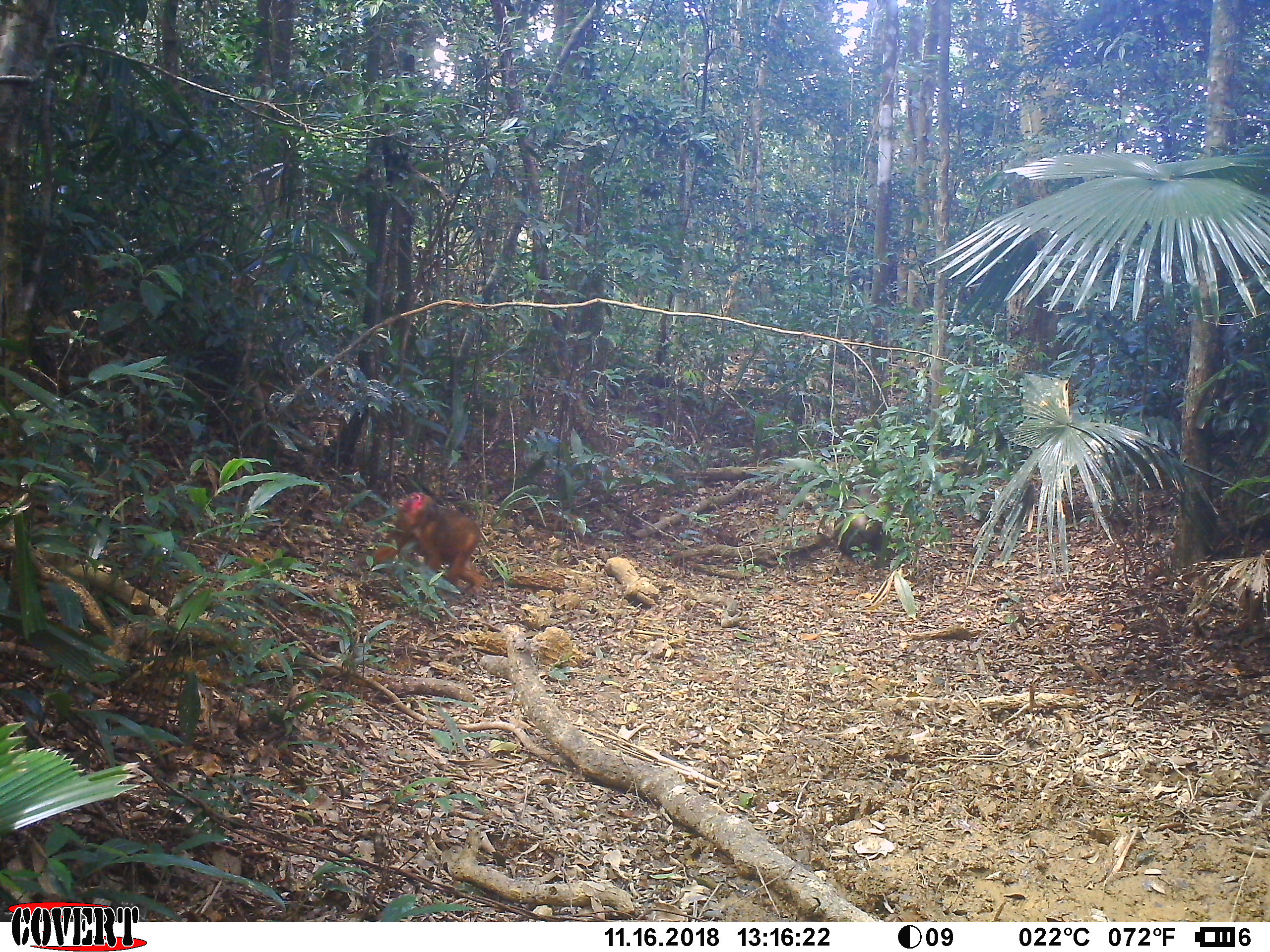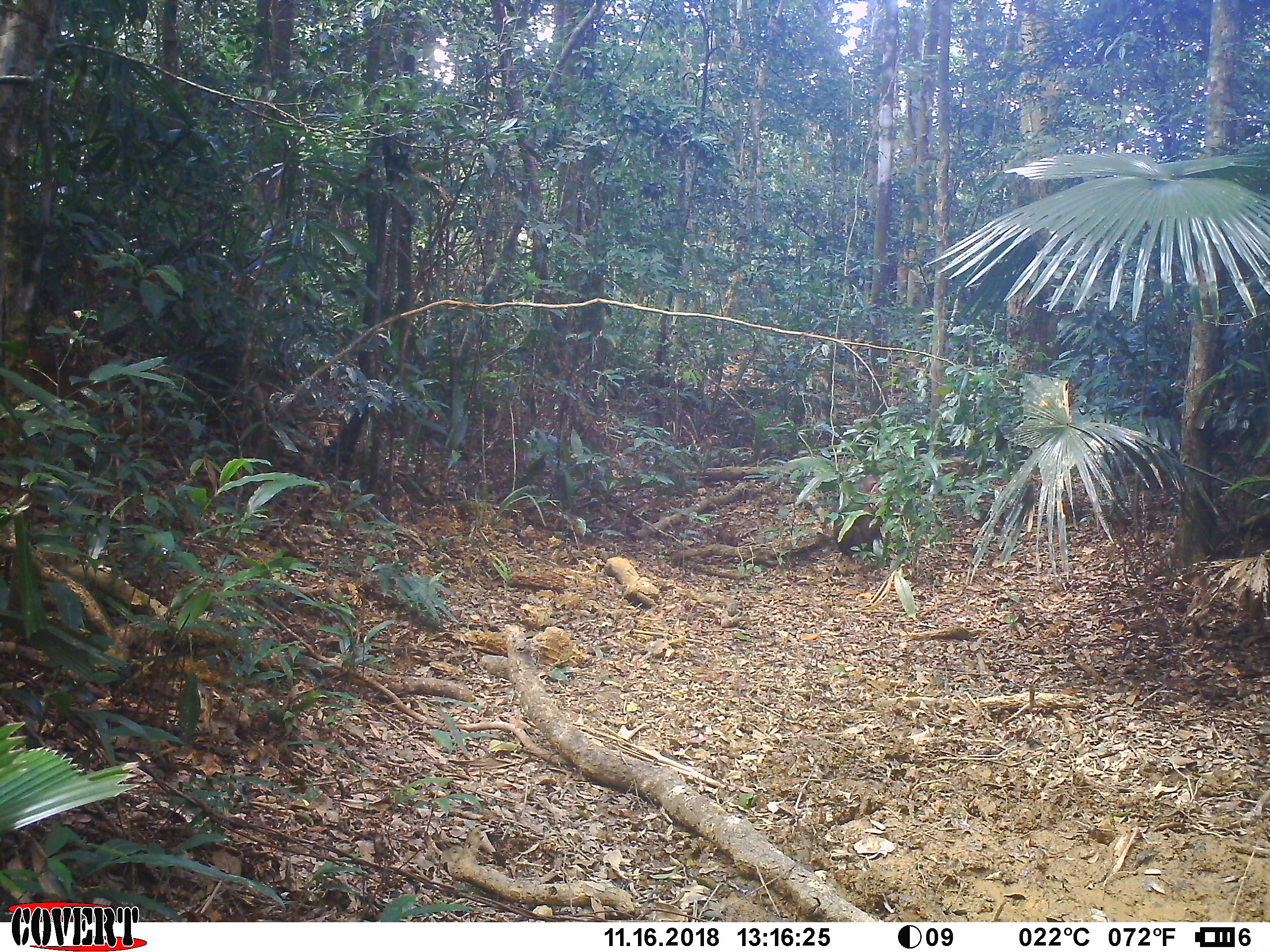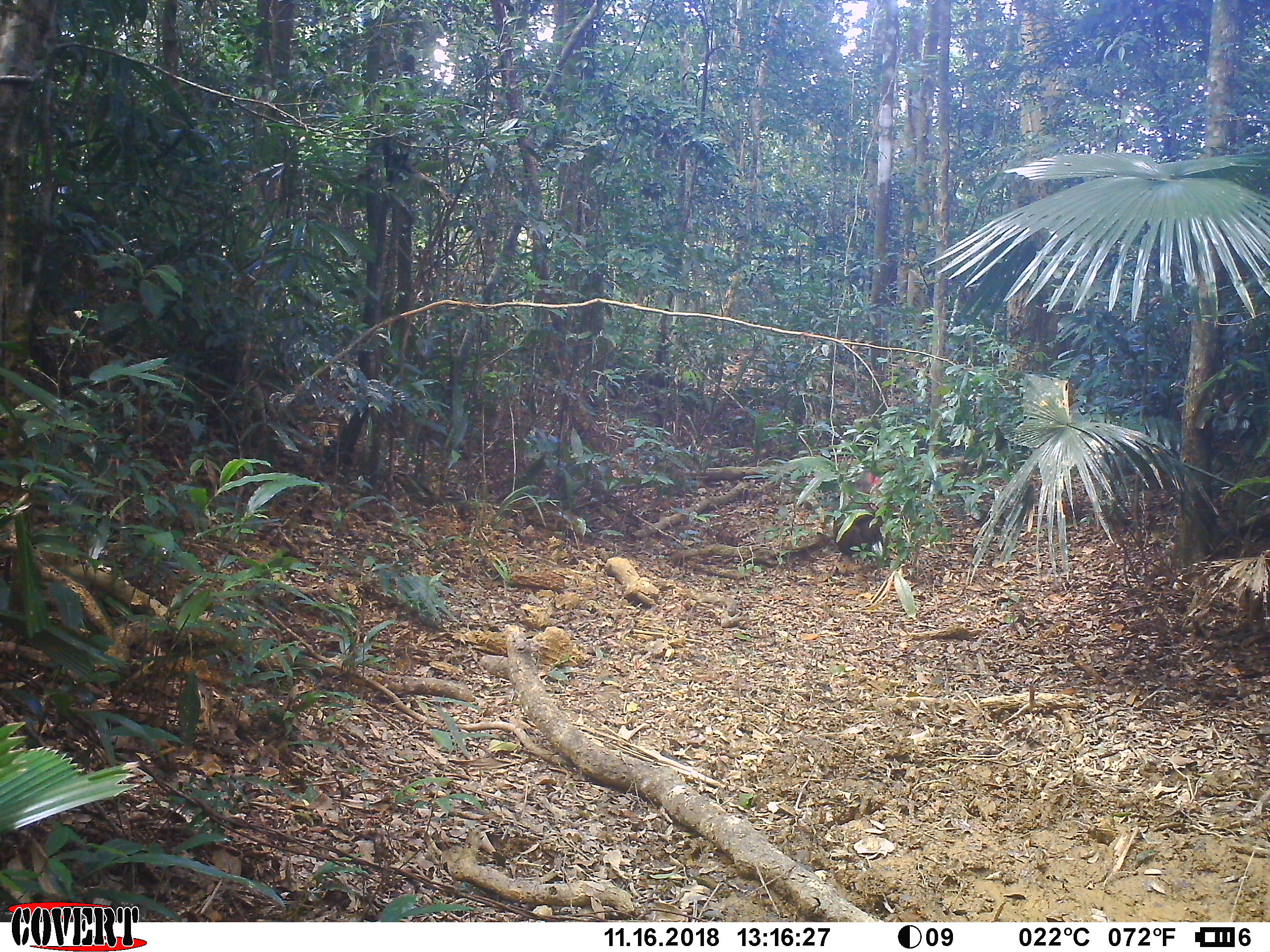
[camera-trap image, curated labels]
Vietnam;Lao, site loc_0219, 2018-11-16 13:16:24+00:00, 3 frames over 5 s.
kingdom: Animalia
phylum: Chordata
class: Mammalia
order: Primates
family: Cercopithecidae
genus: Macaca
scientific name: Macaca arctoides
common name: stump-tailed macaque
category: stump tailed macaque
Stump tailed macaque (stump-tailed macaque) (Macaca arctoides). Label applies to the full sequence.